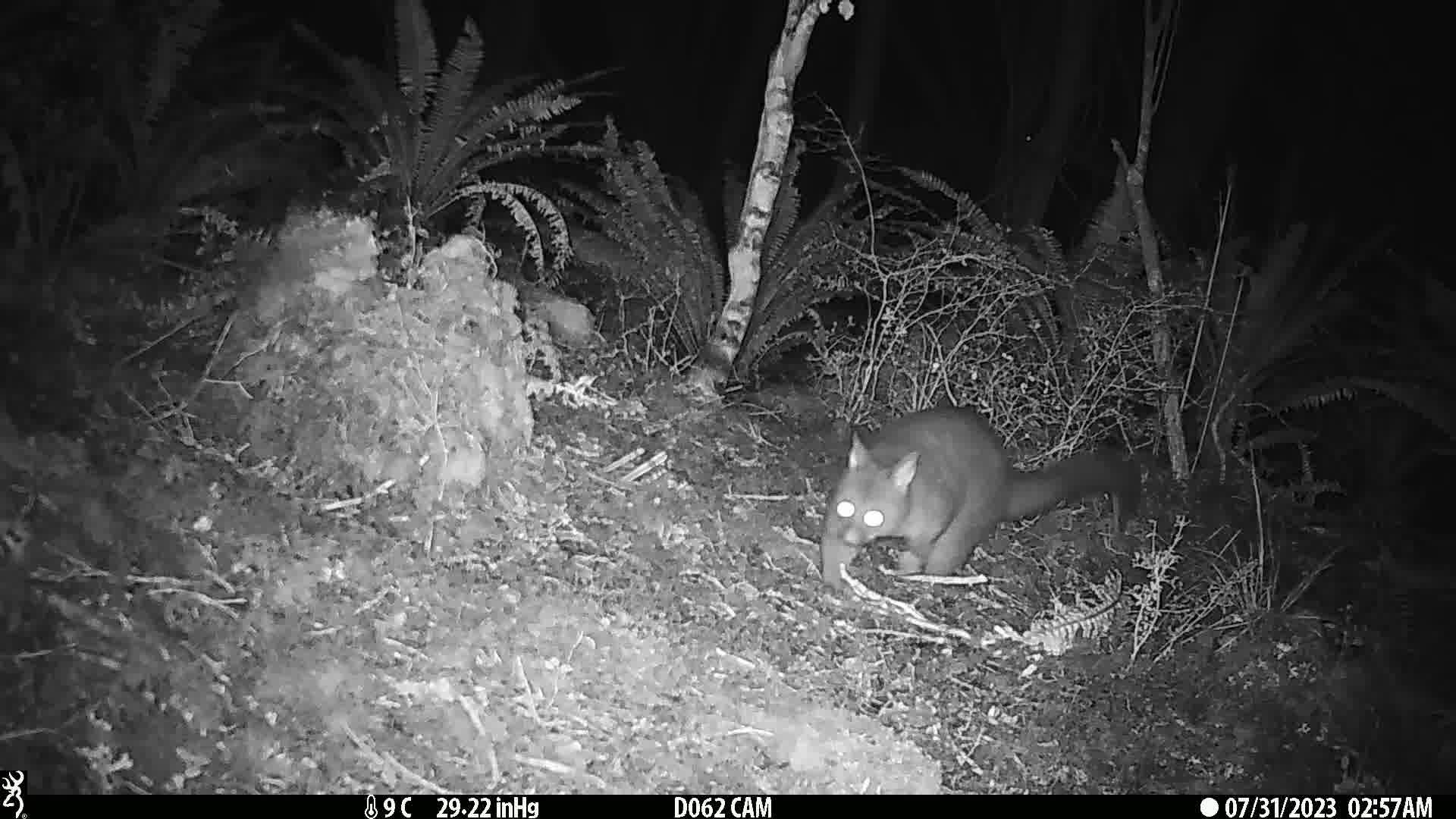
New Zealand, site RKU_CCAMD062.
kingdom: Animalia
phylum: Chordata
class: Mammalia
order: Diprotodontia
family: Phalangeridae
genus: Trichosurus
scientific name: Trichosurus vulpecula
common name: common brushtail possum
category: possum